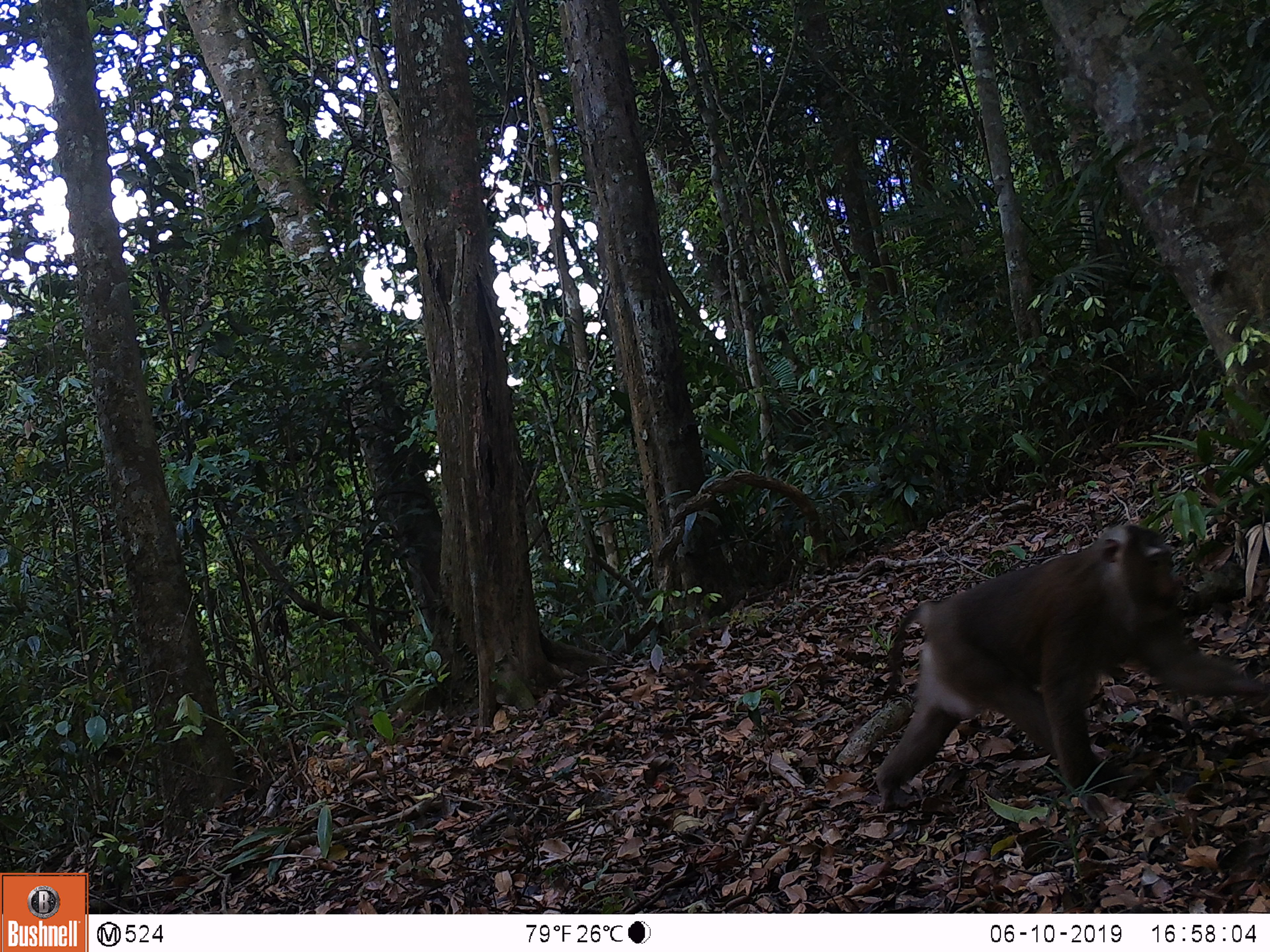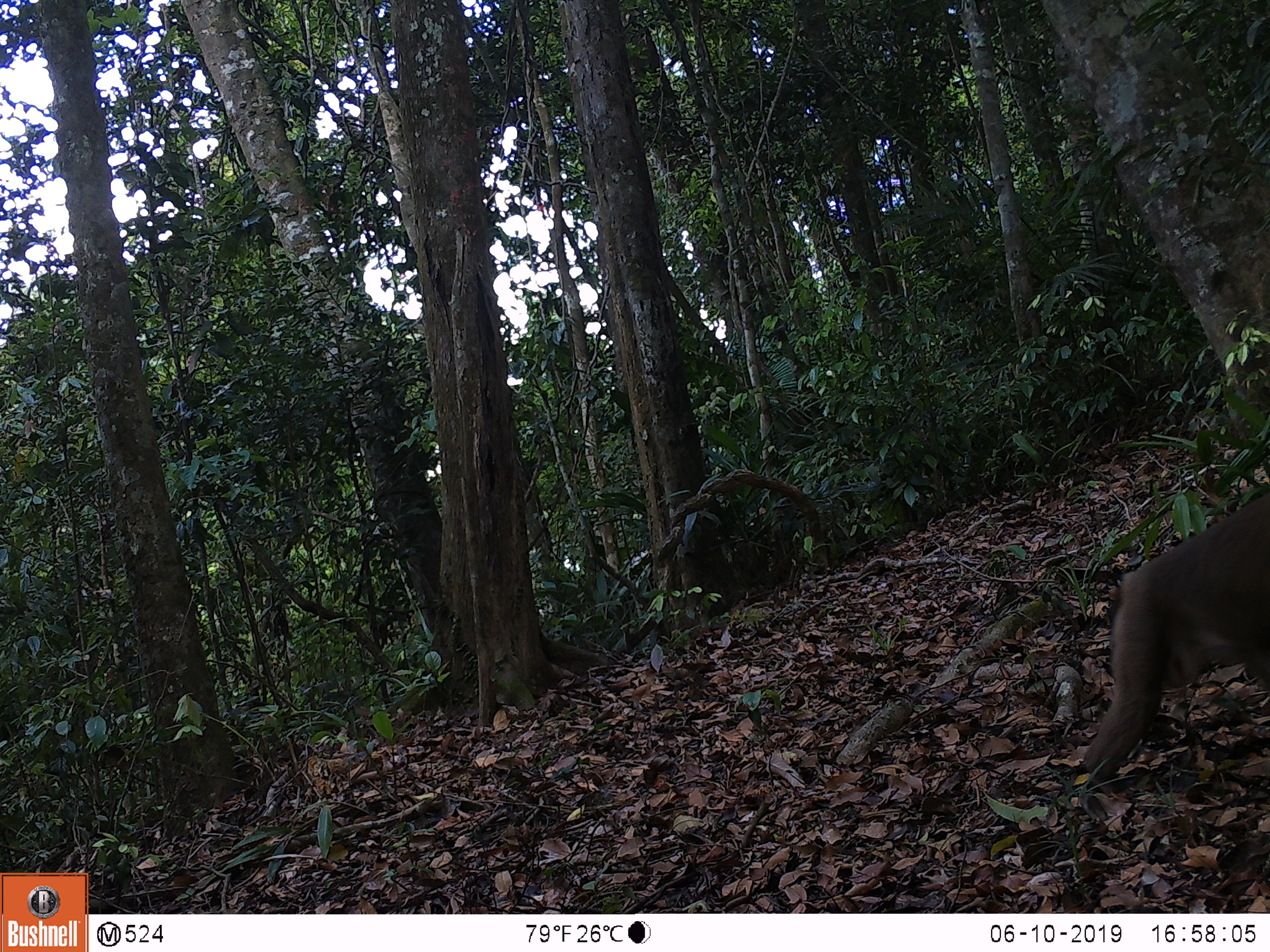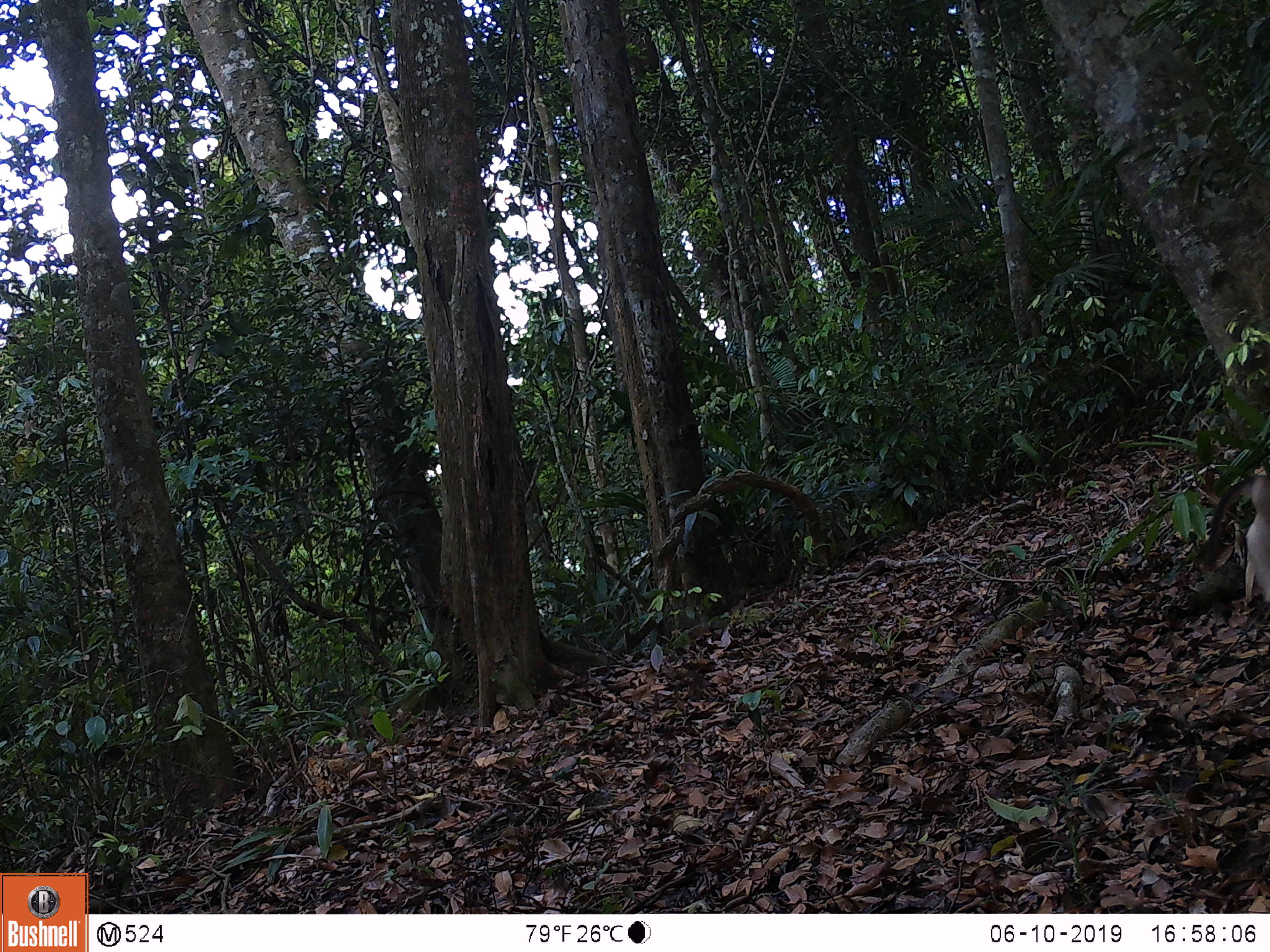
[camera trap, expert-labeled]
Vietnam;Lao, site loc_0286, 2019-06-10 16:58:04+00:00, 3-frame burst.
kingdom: Animalia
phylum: Chordata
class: Mammalia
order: Primates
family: Cercopithecidae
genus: Macaca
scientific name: Macaca nemestrina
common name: pig-tailed macaque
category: pig tailed macaque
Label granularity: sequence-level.